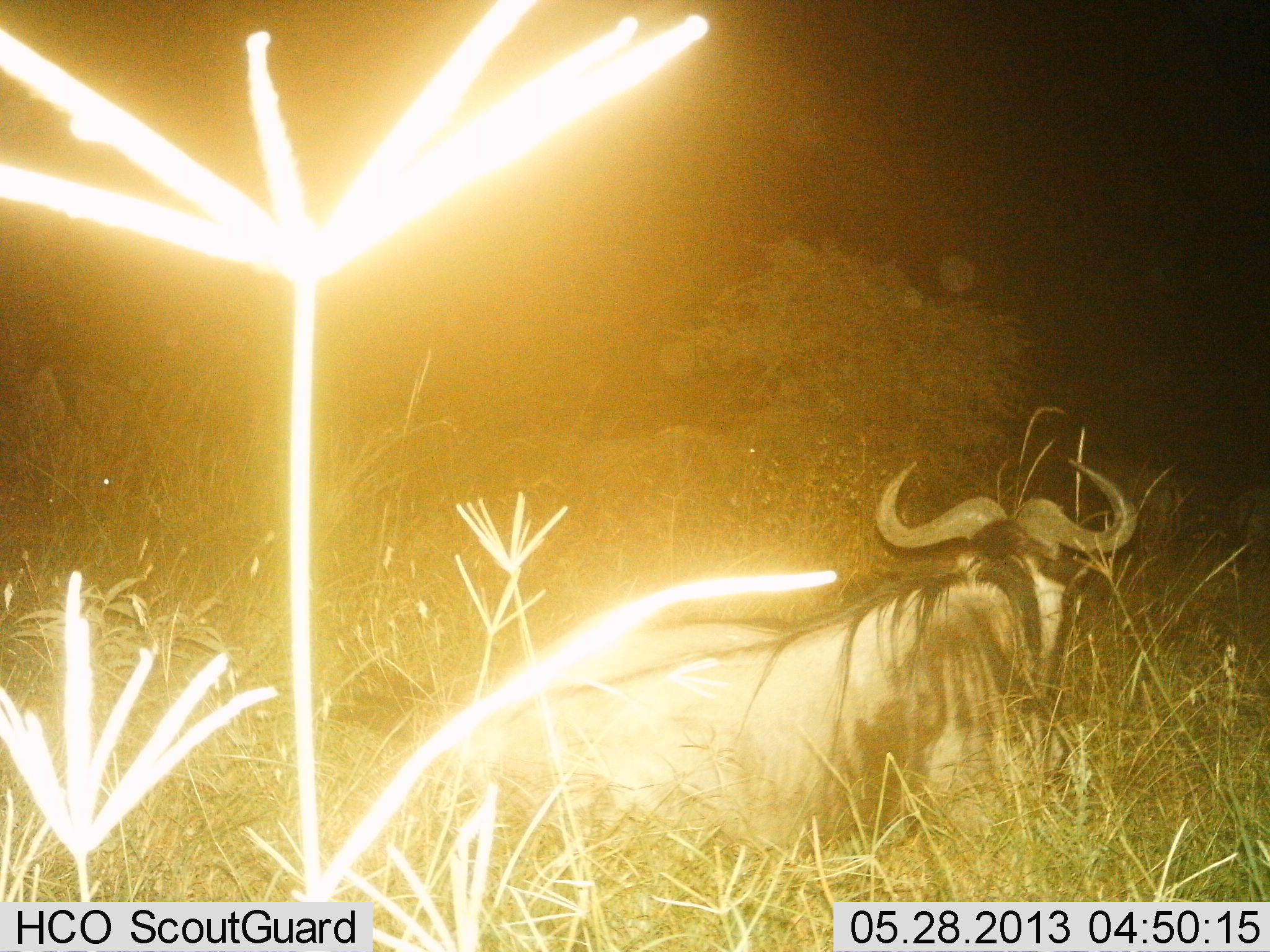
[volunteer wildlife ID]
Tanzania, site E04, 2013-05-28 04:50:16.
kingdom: Animalia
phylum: Chordata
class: Mammalia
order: Artiodactyla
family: Bovidae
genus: Connochaetes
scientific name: Connochaetes taurinus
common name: blue wildebeest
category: wildebeest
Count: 1.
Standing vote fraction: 13%.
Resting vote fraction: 93%.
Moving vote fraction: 3%.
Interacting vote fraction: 0%.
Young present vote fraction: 0%.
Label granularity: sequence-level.